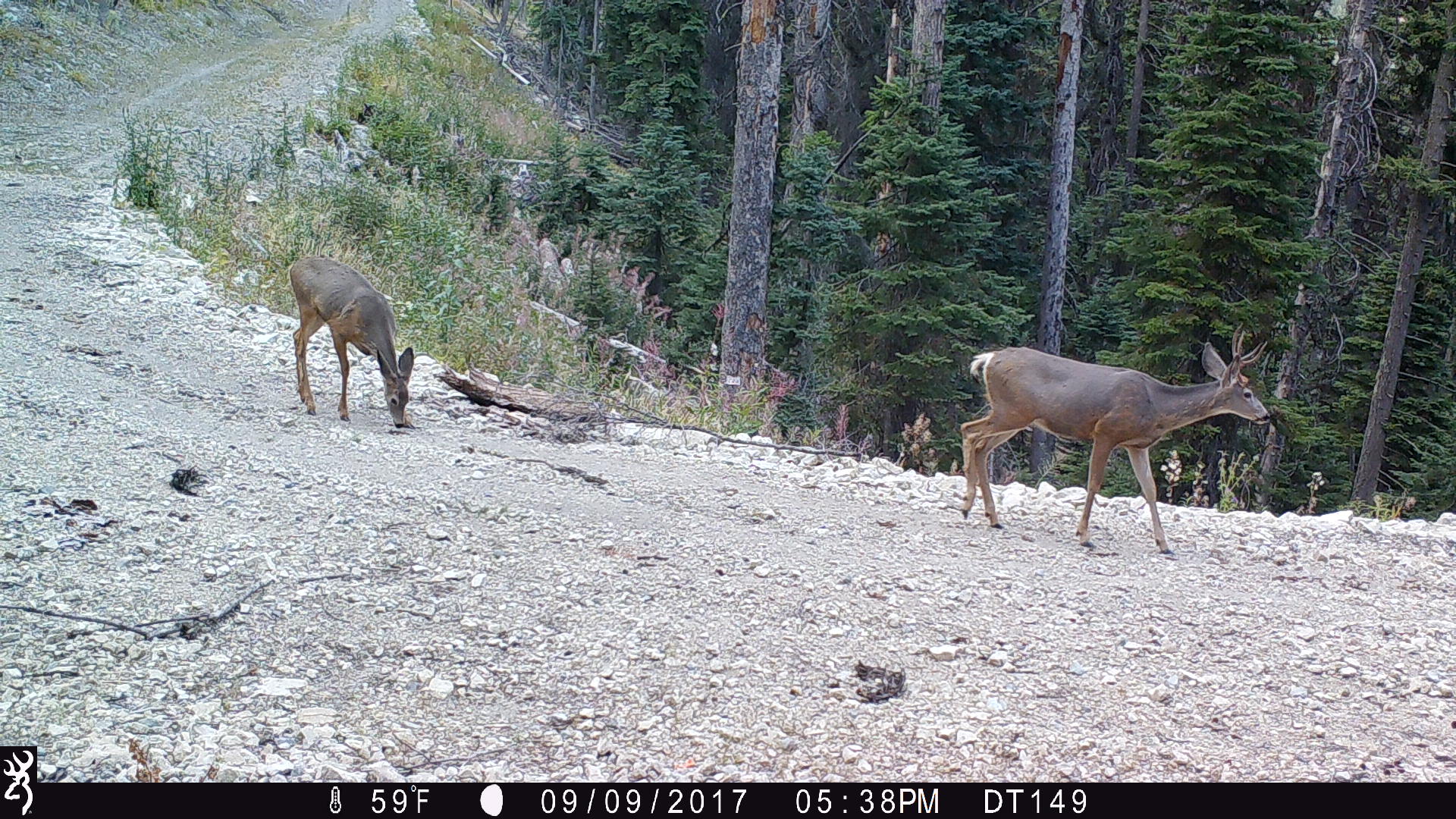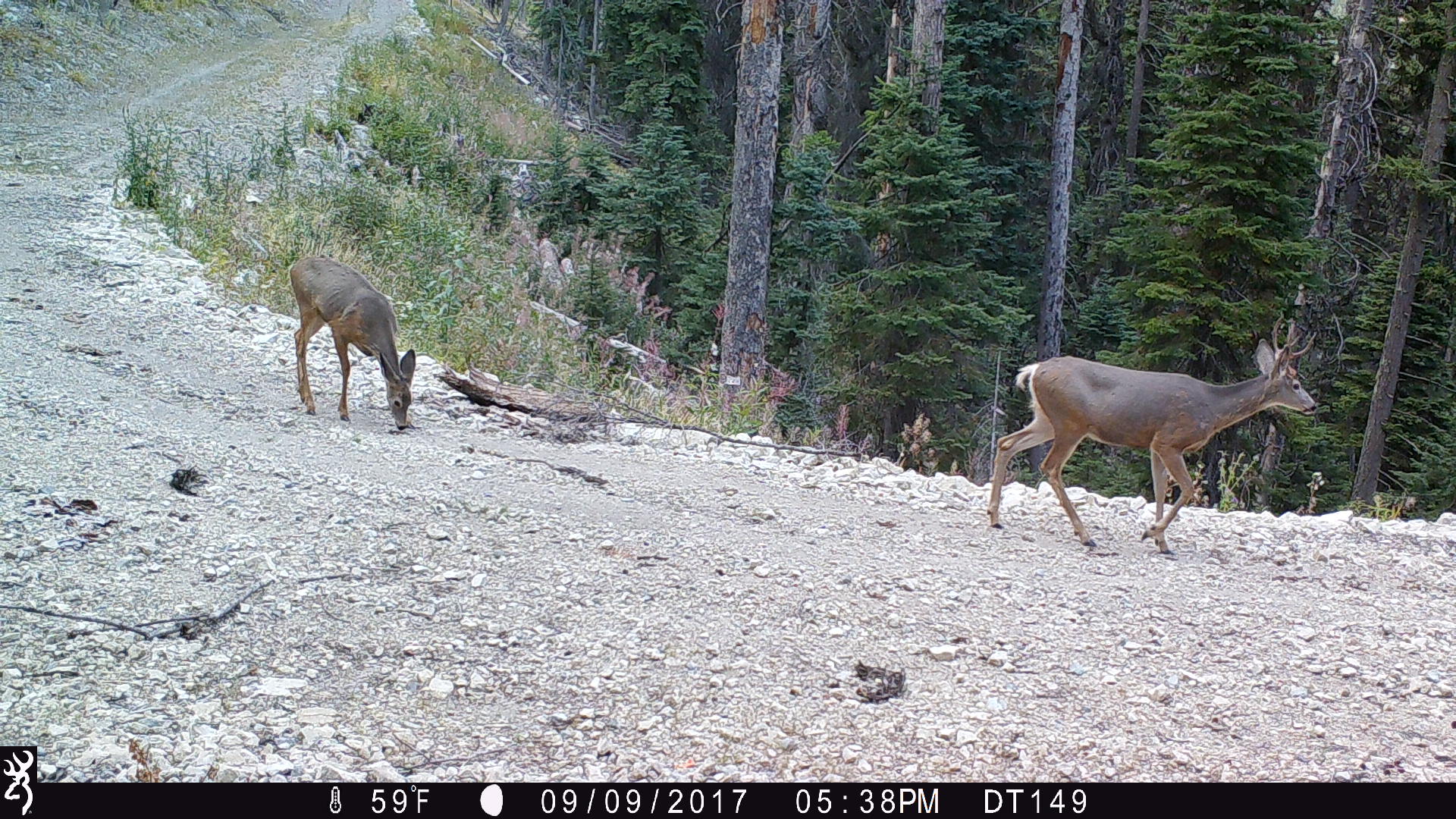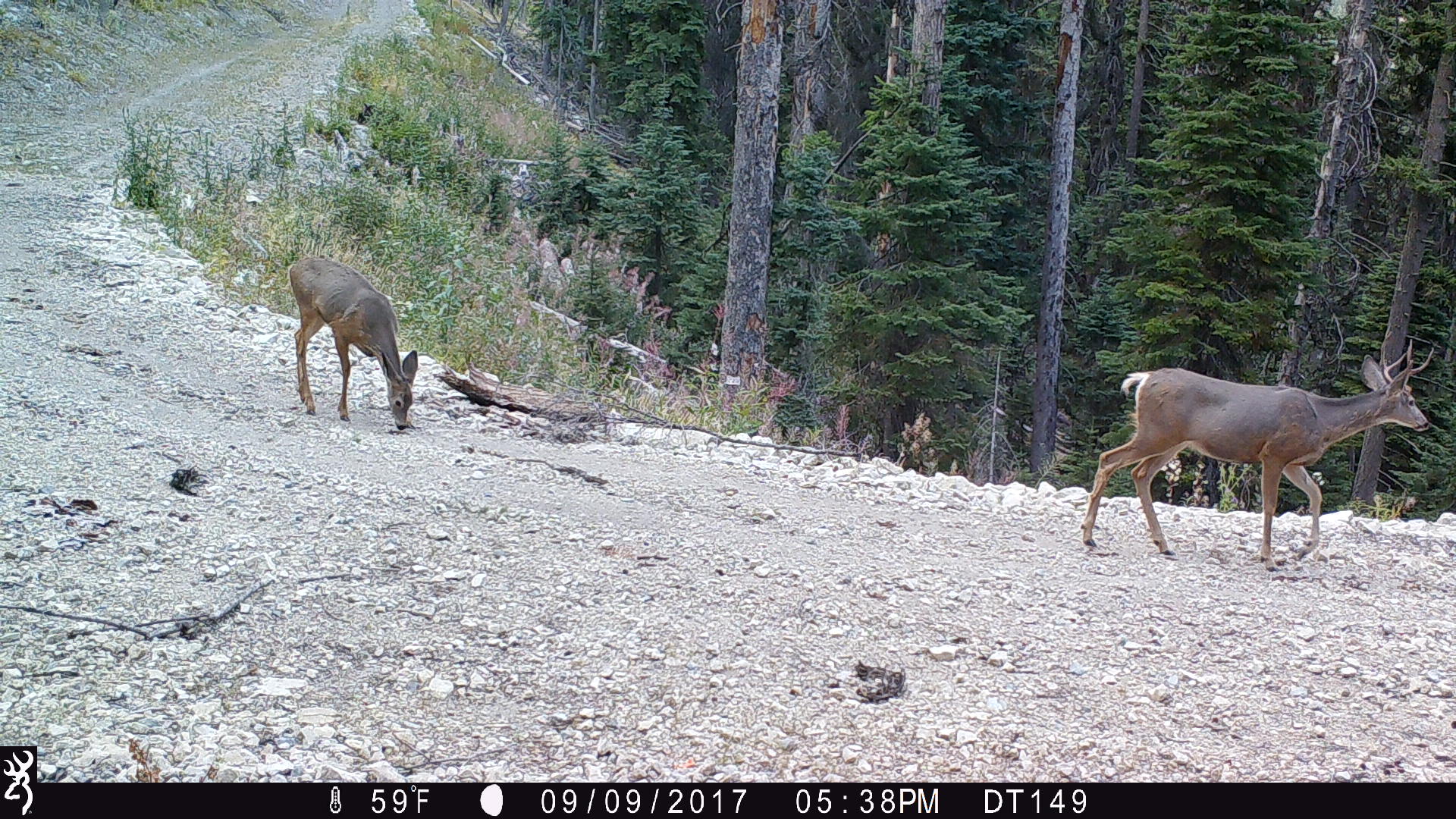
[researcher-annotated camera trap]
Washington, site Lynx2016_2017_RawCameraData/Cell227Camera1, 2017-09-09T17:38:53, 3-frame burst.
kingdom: Animalia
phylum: Chordata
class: Mammalia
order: Artiodactyla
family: Cervidae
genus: Odocoileus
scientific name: Odocoileus hemionus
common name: mule deer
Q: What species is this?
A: Odocoileus hemionus (mule deer).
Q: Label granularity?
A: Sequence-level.